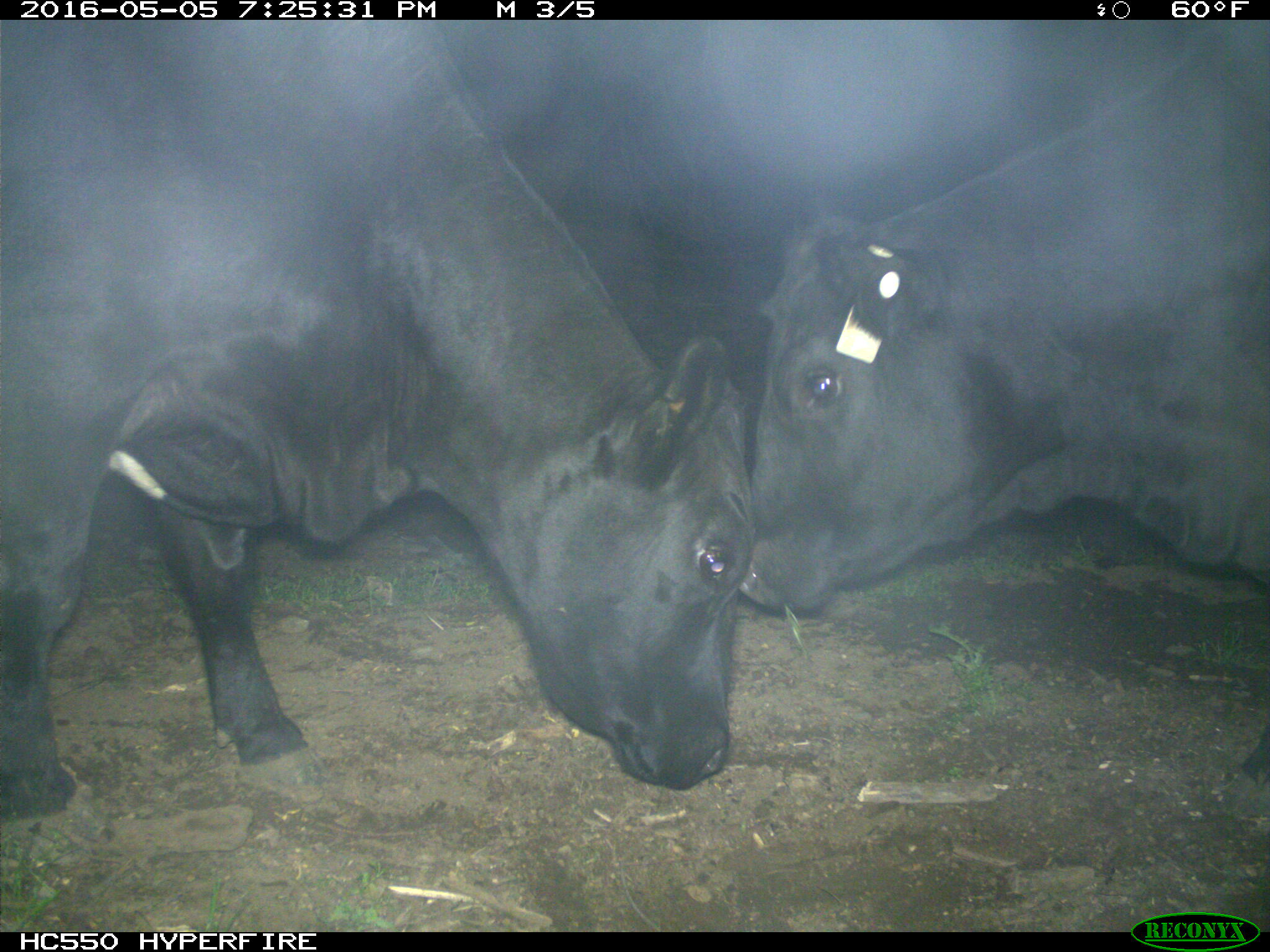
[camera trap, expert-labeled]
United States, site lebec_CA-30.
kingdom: Animalia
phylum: Chordata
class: Mammalia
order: Artiodactyla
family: Bovidae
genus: Bos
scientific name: Bos taurus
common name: domestic cow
Bos taurus (domestic cow).